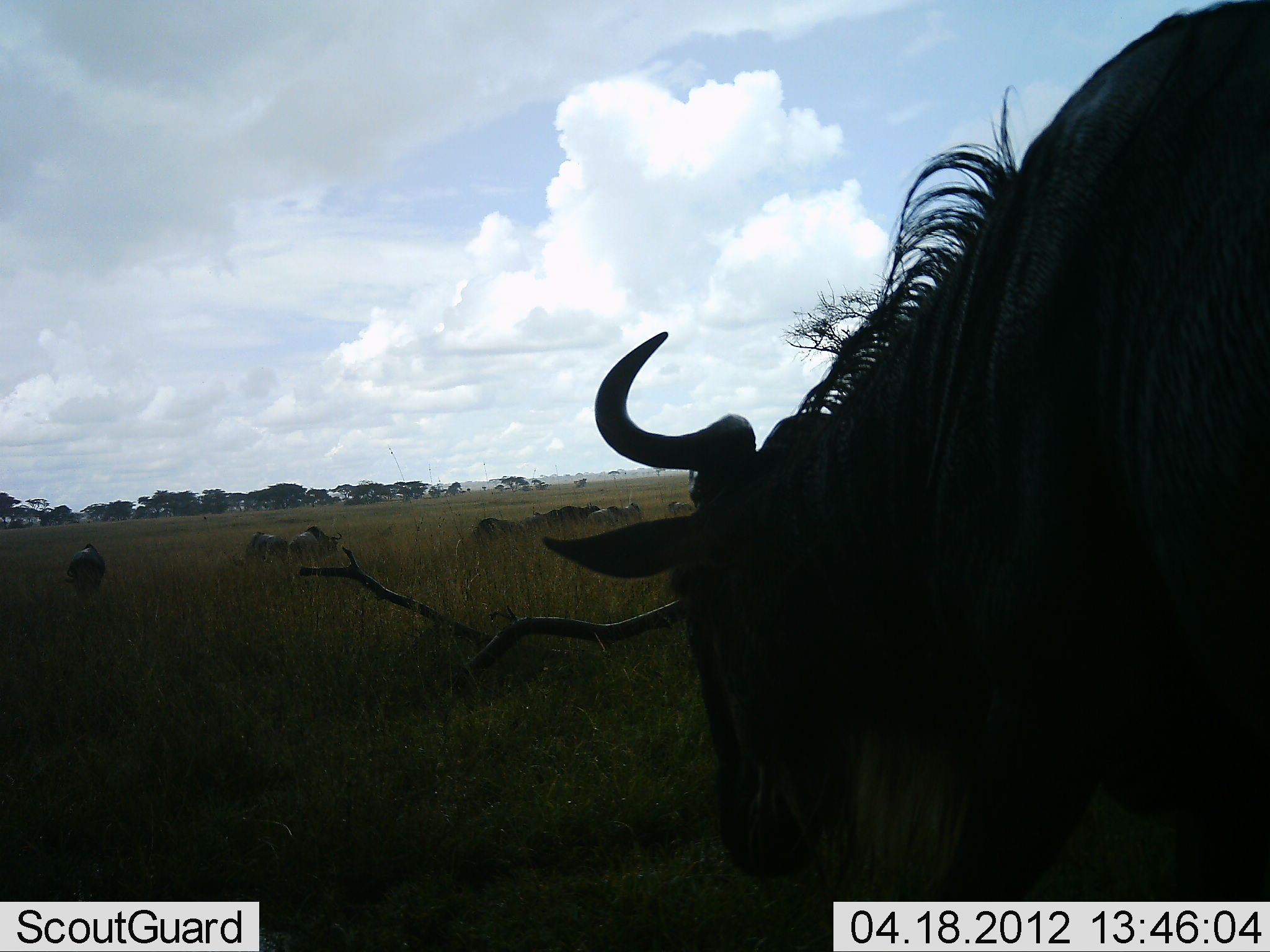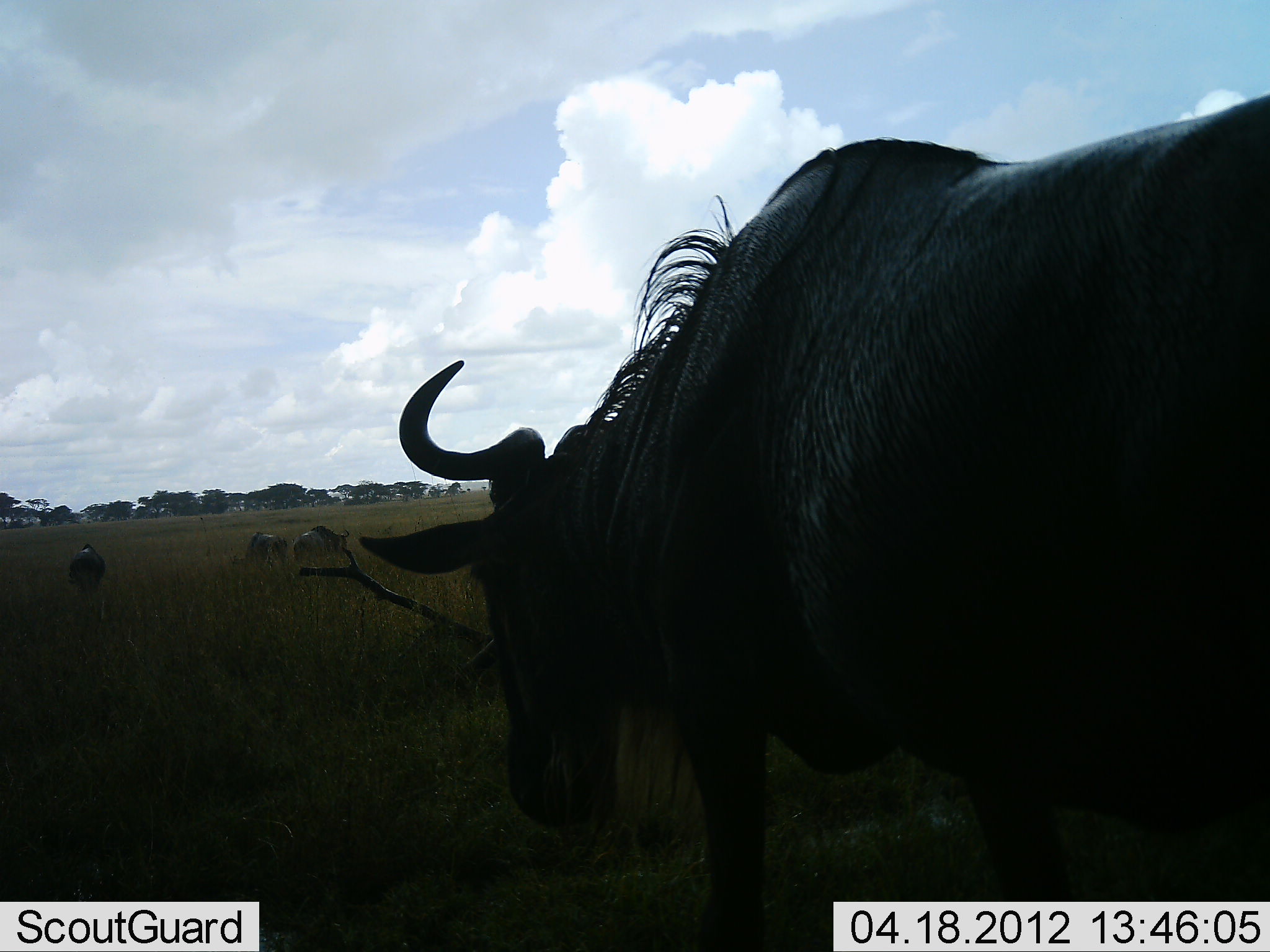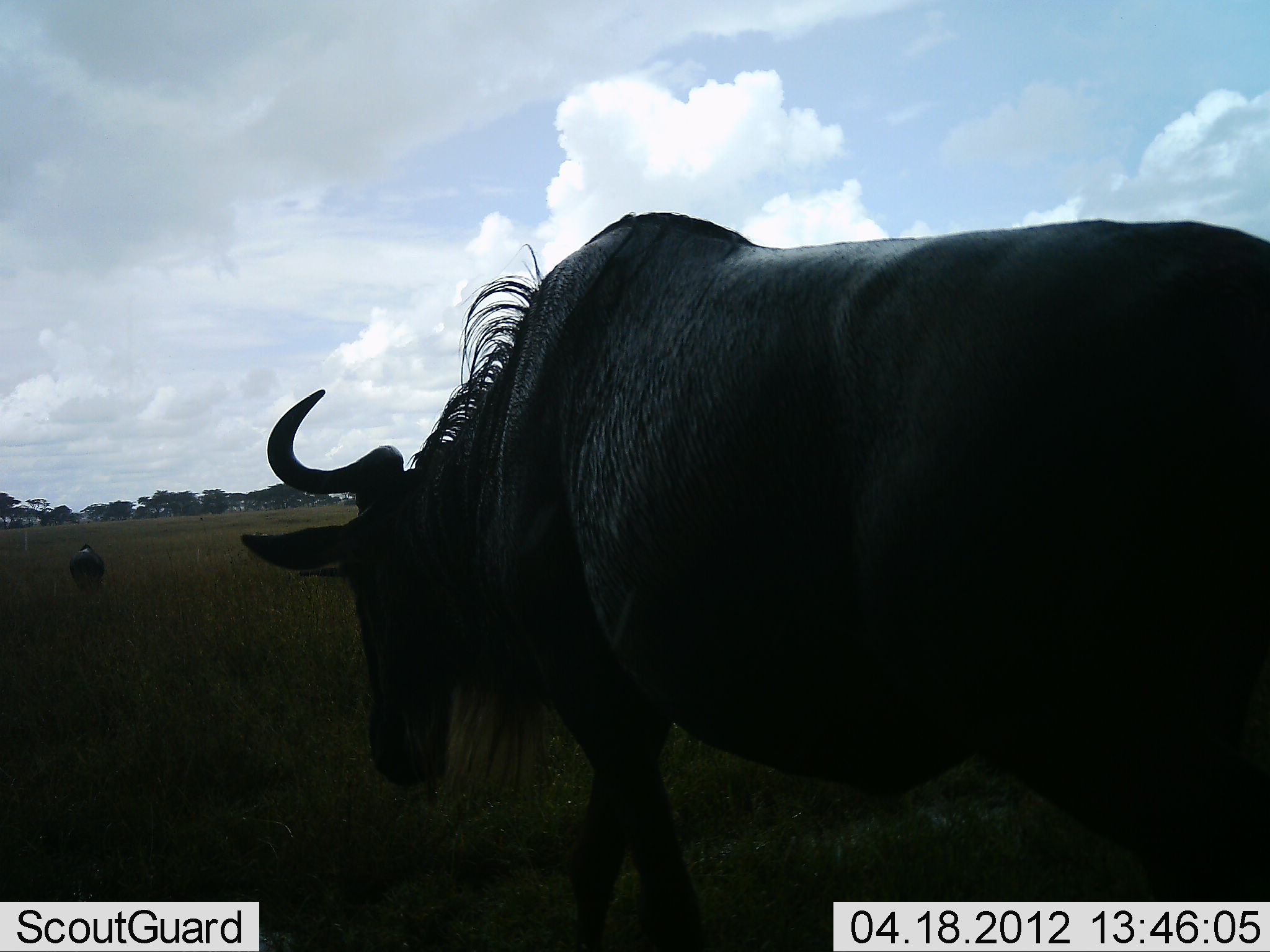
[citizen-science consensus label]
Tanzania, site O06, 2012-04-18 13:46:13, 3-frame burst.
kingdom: Animalia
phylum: Chordata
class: Mammalia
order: Artiodactyla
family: Bovidae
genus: Connochaetes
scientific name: Connochaetes taurinus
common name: blue wildebeest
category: wildebeest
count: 7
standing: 50%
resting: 17%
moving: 75%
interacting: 0%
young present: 0%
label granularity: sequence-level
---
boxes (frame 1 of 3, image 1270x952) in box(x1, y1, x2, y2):
animal: box(539, 1, 1270, 952); box(66, 543, 106, 599); box(289, 526, 342, 567); box(245, 531, 289, 567)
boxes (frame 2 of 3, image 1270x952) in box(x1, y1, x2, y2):
animal: box(355, 95, 1270, 952); box(292, 525, 350, 567); box(66, 543, 106, 599); box(242, 531, 289, 567)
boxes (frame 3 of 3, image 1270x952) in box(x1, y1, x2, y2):
animal: box(238, 210, 1270, 952); box(66, 543, 106, 599)